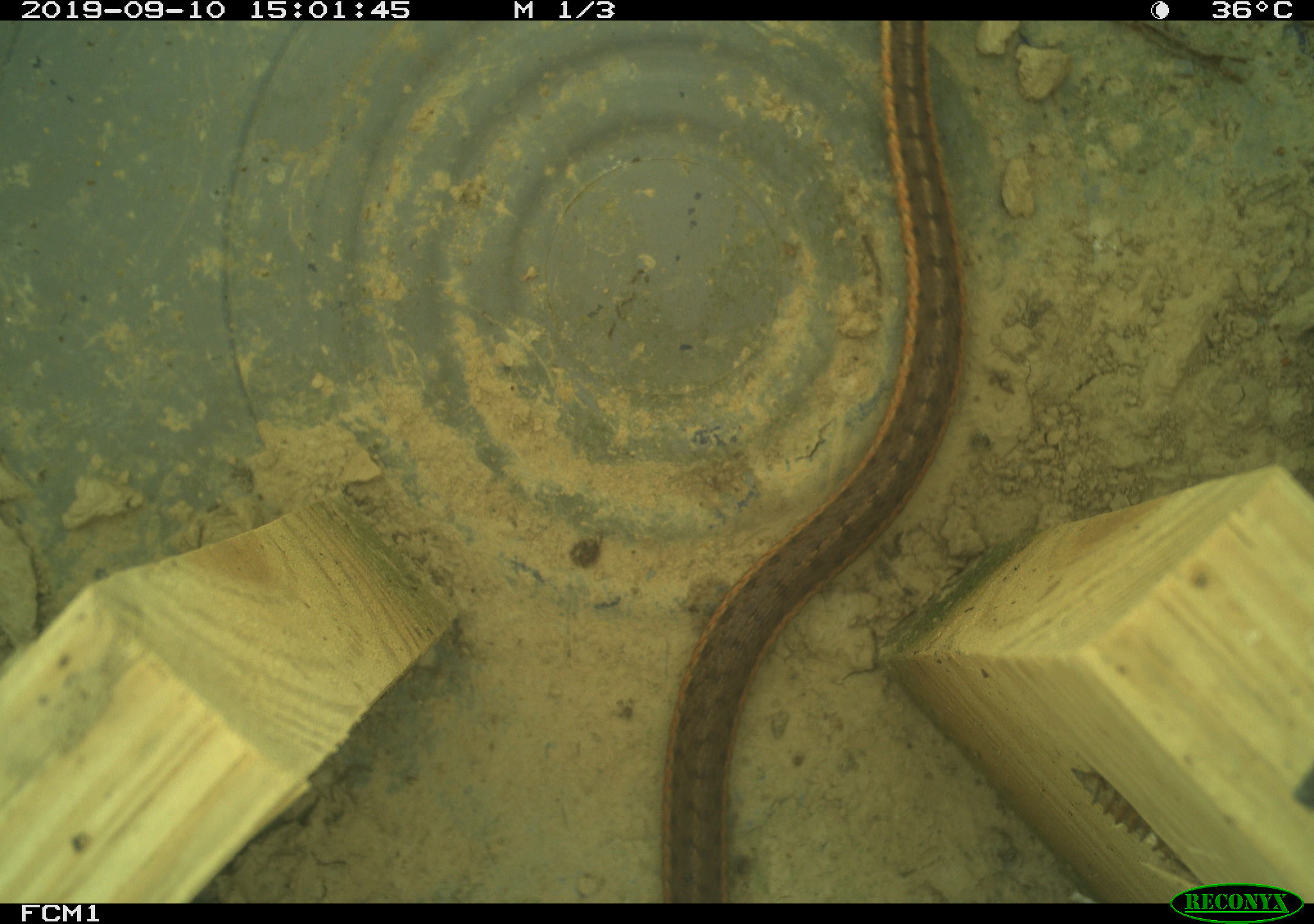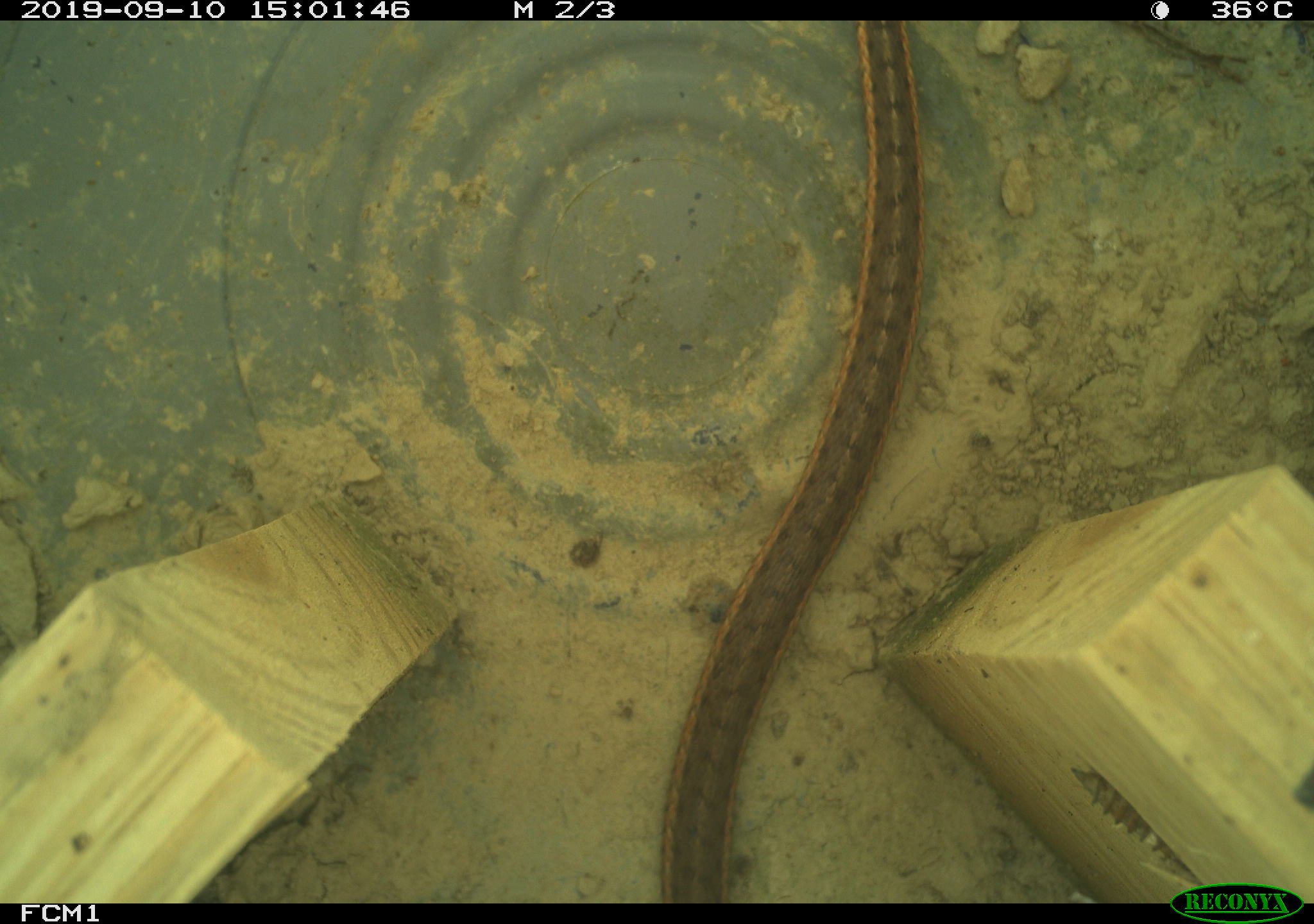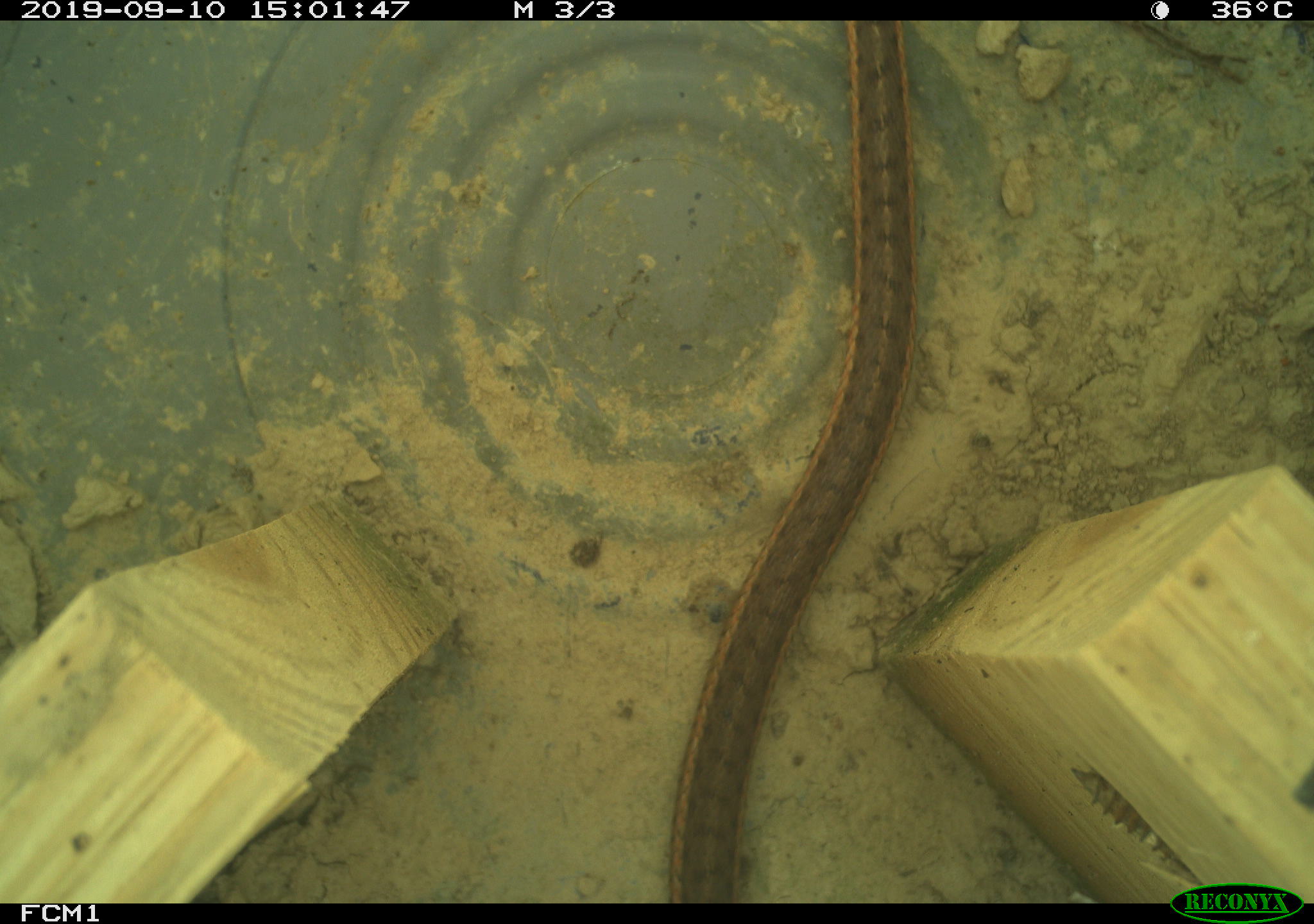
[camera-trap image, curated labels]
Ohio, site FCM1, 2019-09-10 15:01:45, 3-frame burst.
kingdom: Animalia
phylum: Chordata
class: Reptilia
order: Squamata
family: Colubridae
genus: Thamnophis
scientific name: Thamnophis sirtalis sirtalis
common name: eastern gartersnake